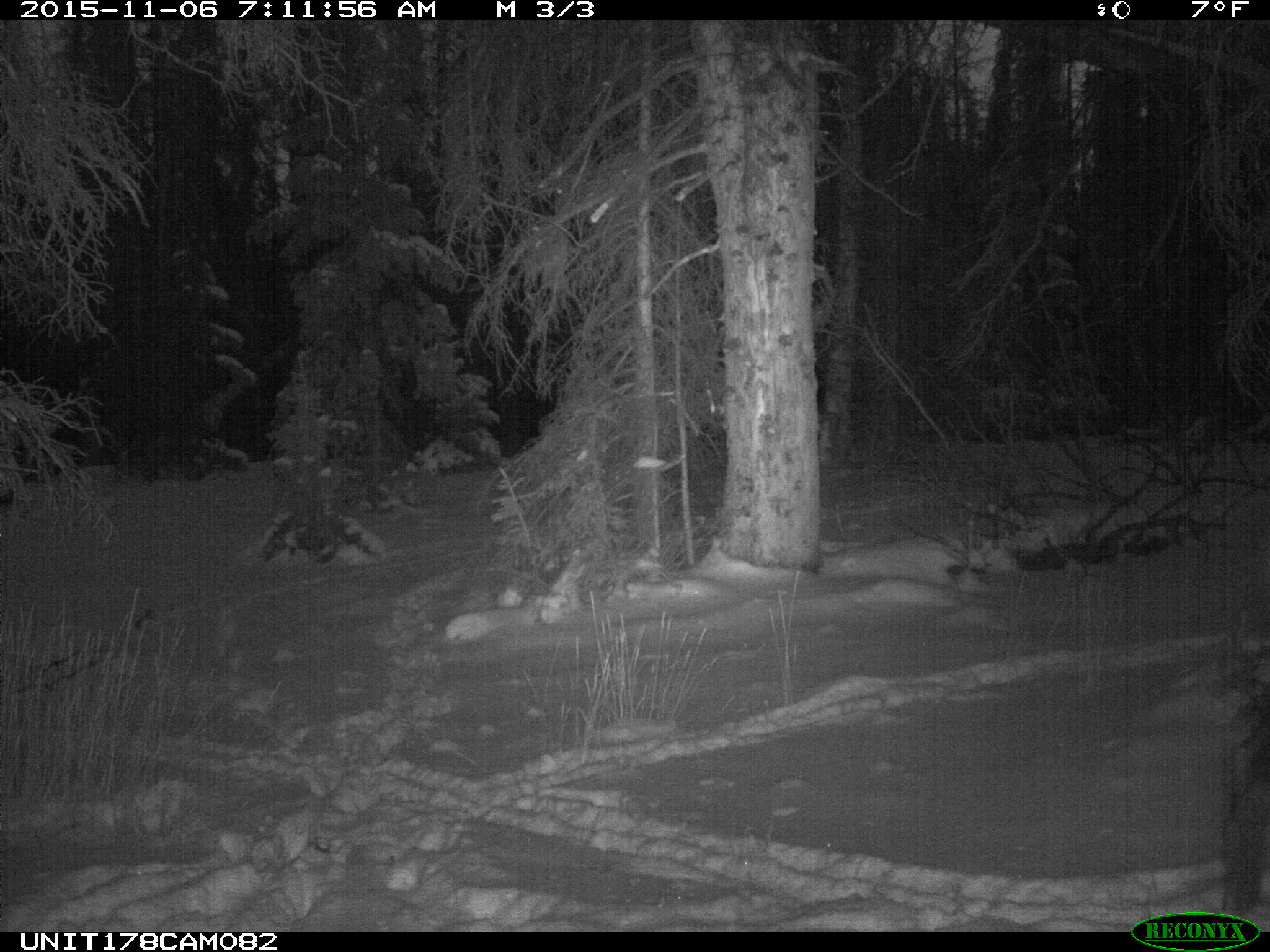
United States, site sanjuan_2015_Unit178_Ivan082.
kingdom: Animalia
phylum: Chordata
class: Mammalia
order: Artiodactyla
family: Cervidae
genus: Cervus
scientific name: Cervus elaphus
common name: red deer